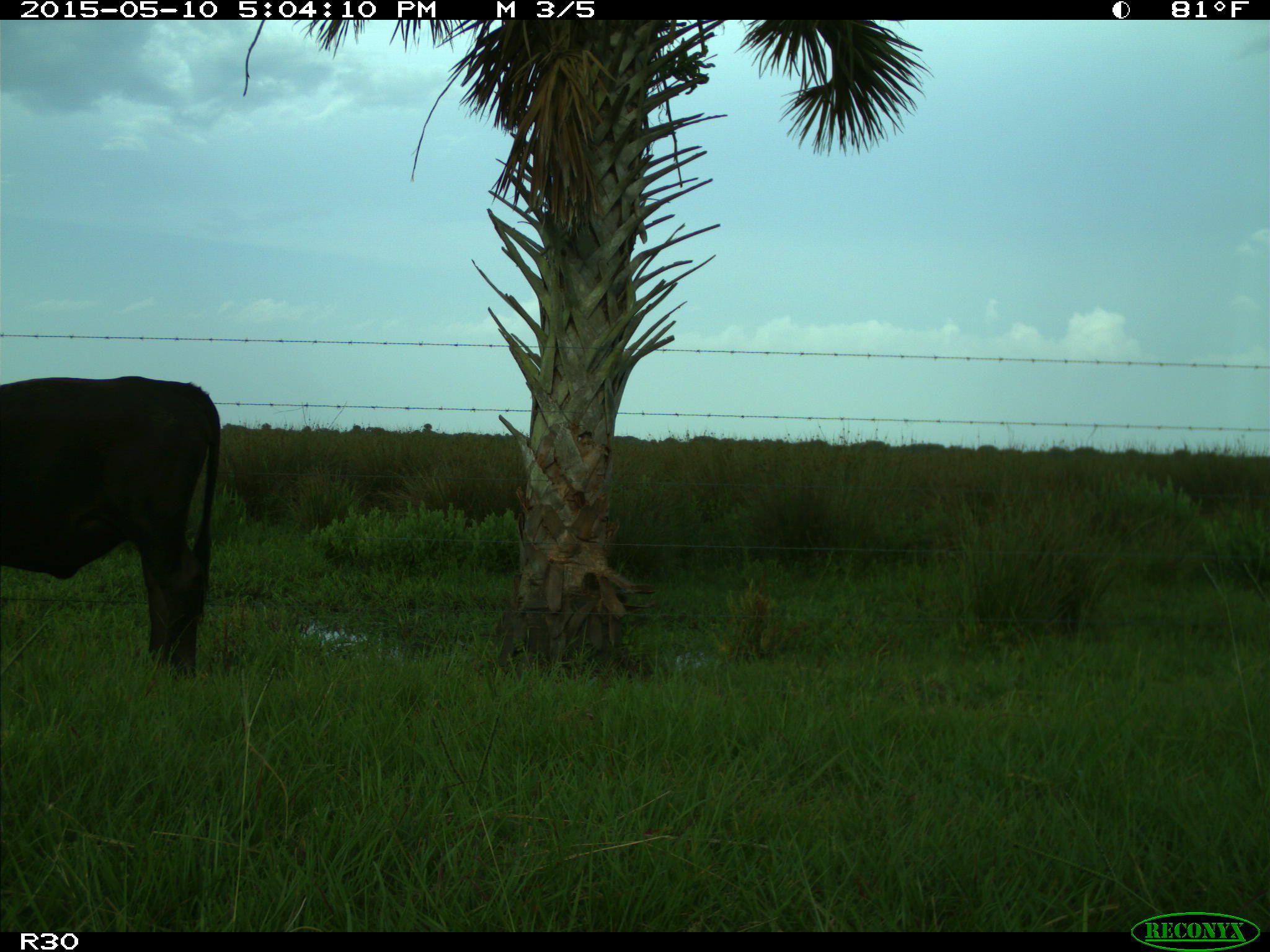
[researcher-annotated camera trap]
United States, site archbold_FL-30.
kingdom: Animalia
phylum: Chordata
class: Mammalia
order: Artiodactyla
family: Bovidae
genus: Bos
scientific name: Bos taurus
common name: domestic cow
Bos taurus (domestic cow).